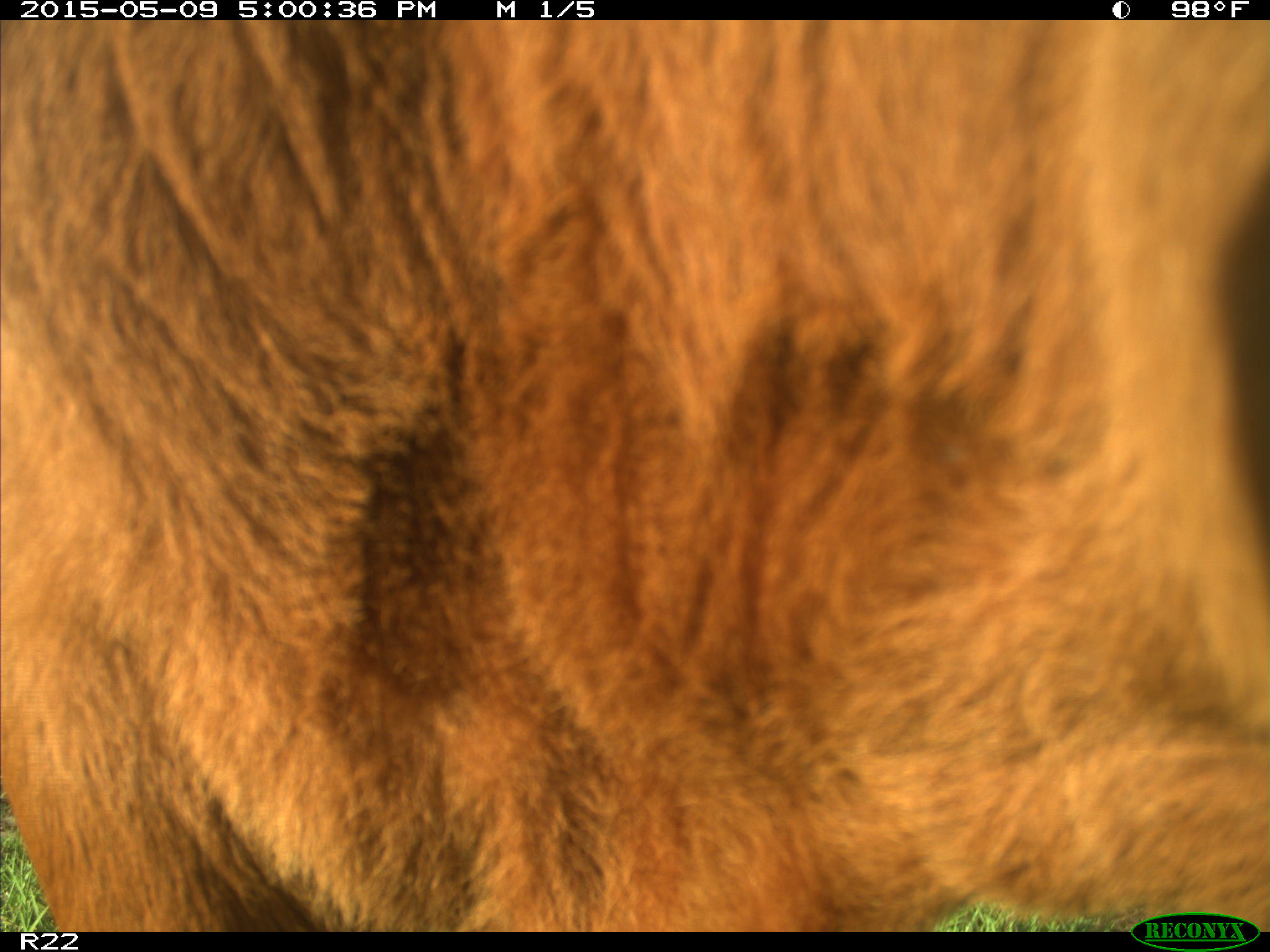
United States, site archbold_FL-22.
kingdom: Animalia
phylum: Chordata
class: Mammalia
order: Artiodactyla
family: Bovidae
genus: Bos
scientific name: Bos taurus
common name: domestic cow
Bos taurus (domestic cow).